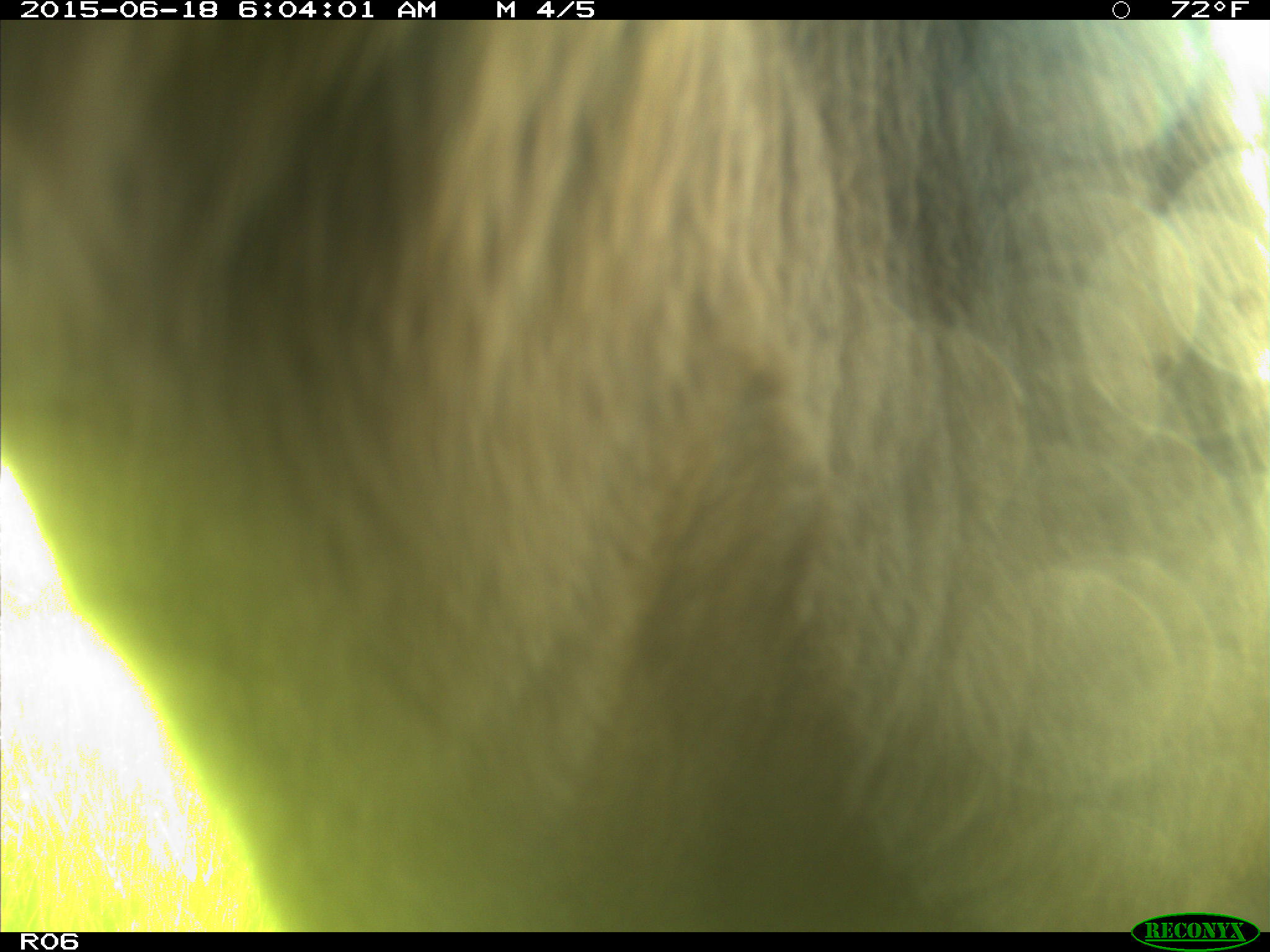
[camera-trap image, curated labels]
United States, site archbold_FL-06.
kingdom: Animalia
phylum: Chordata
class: Mammalia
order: Artiodactyla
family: Bovidae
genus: Bos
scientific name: Bos taurus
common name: domestic cow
Bos taurus (domestic cow).